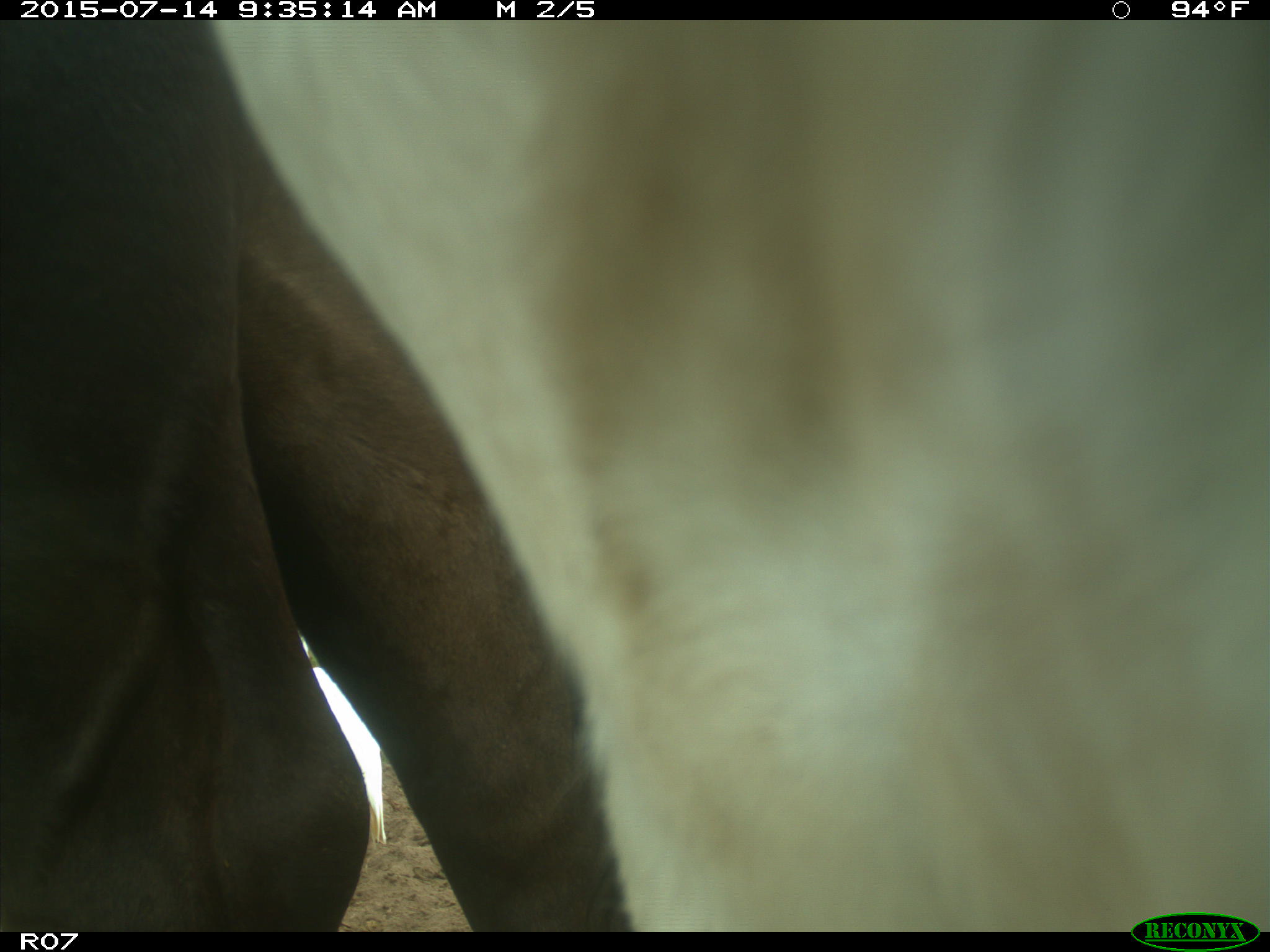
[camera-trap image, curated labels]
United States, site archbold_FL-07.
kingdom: Animalia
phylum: Chordata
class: Mammalia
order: Artiodactyla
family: Bovidae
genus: Bos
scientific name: Bos taurus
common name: domestic cow